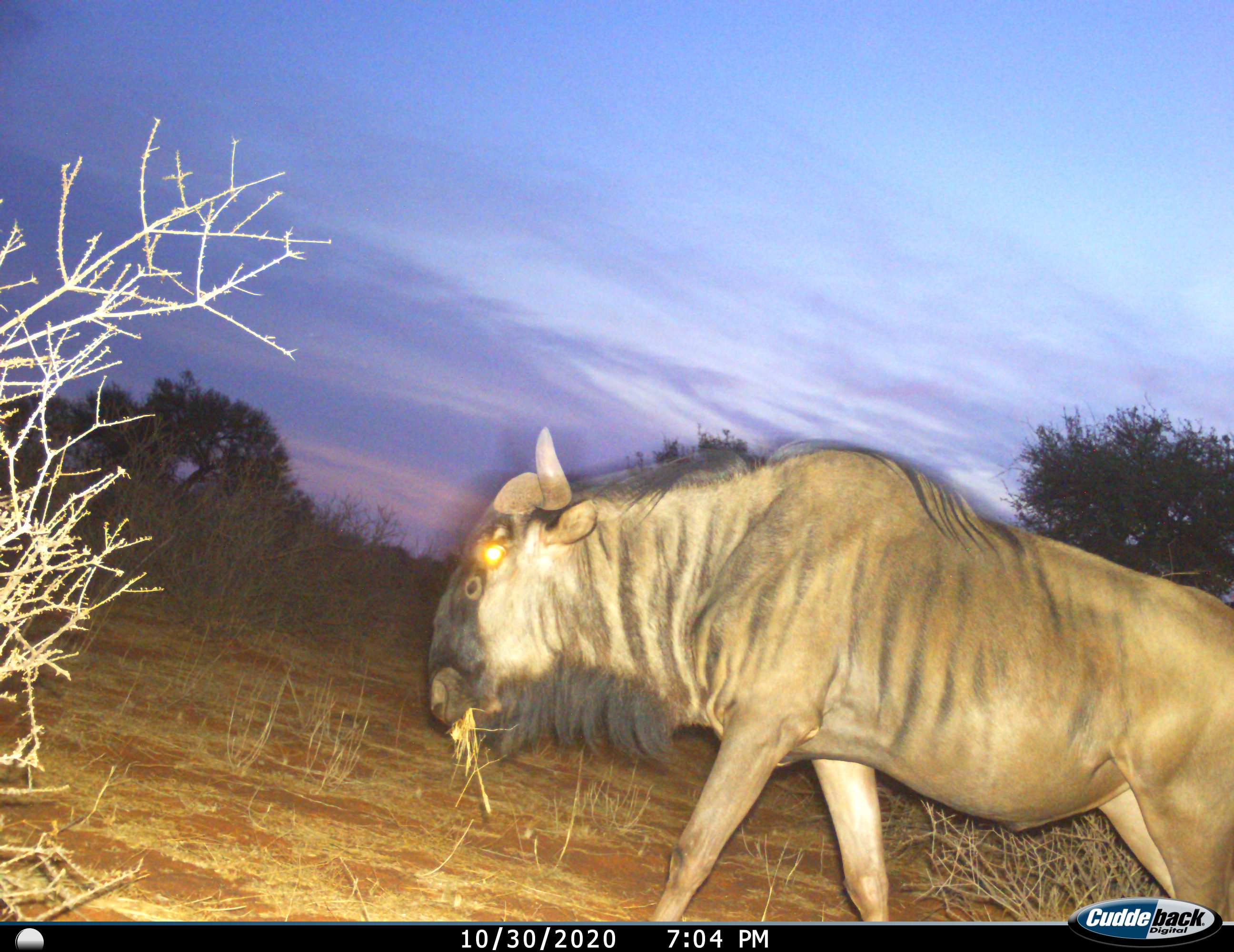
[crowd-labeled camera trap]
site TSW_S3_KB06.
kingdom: Animalia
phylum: Chordata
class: Mammalia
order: Artiodactyla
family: Bovidae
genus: Connochaetes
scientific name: Connochaetes taurinus taurinus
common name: blue wildebeest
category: wildebeestblue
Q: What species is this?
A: Wildebeestblue (blue wildebeest) (Connochaetes taurinus taurinus).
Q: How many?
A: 1.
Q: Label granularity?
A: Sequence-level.